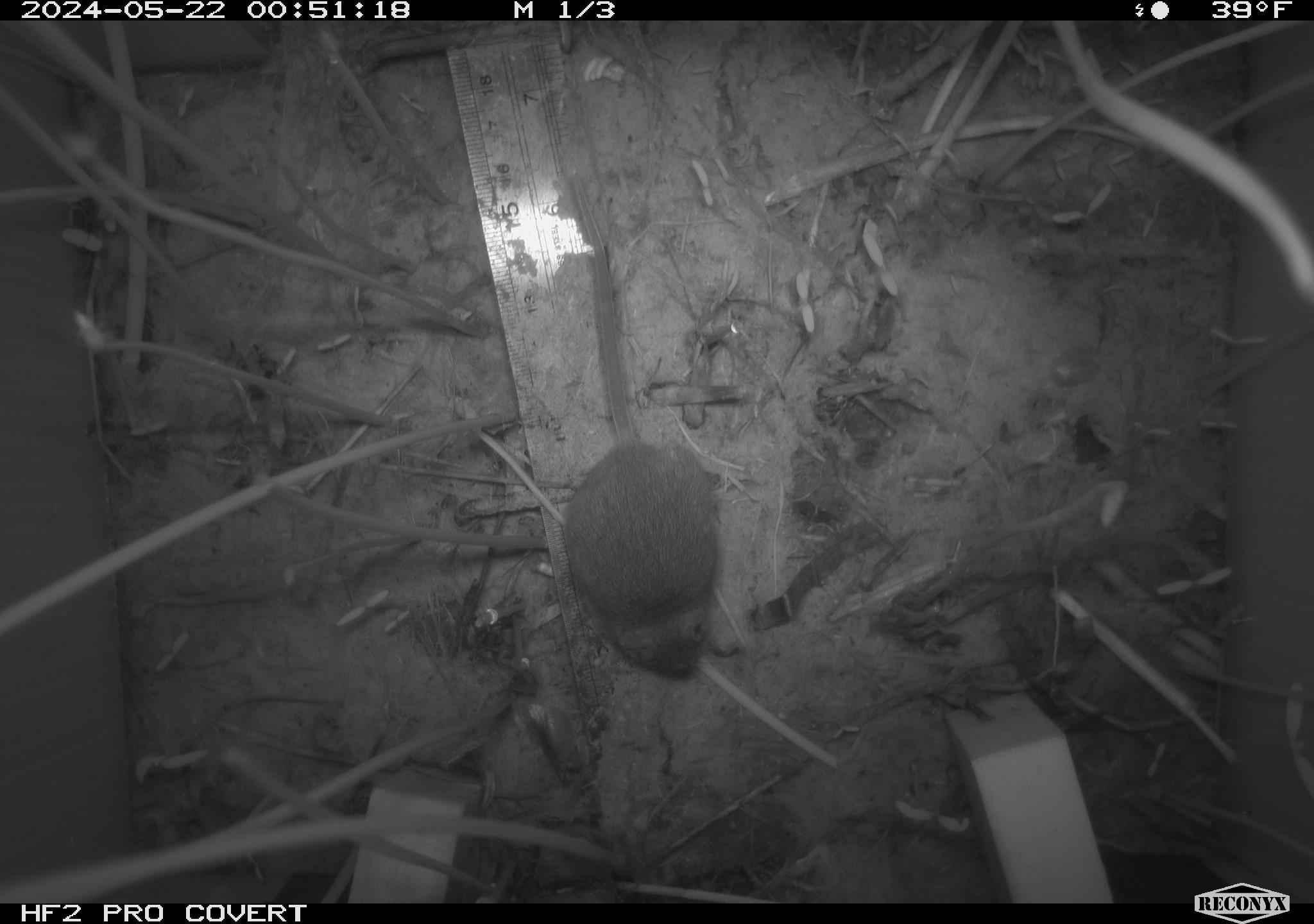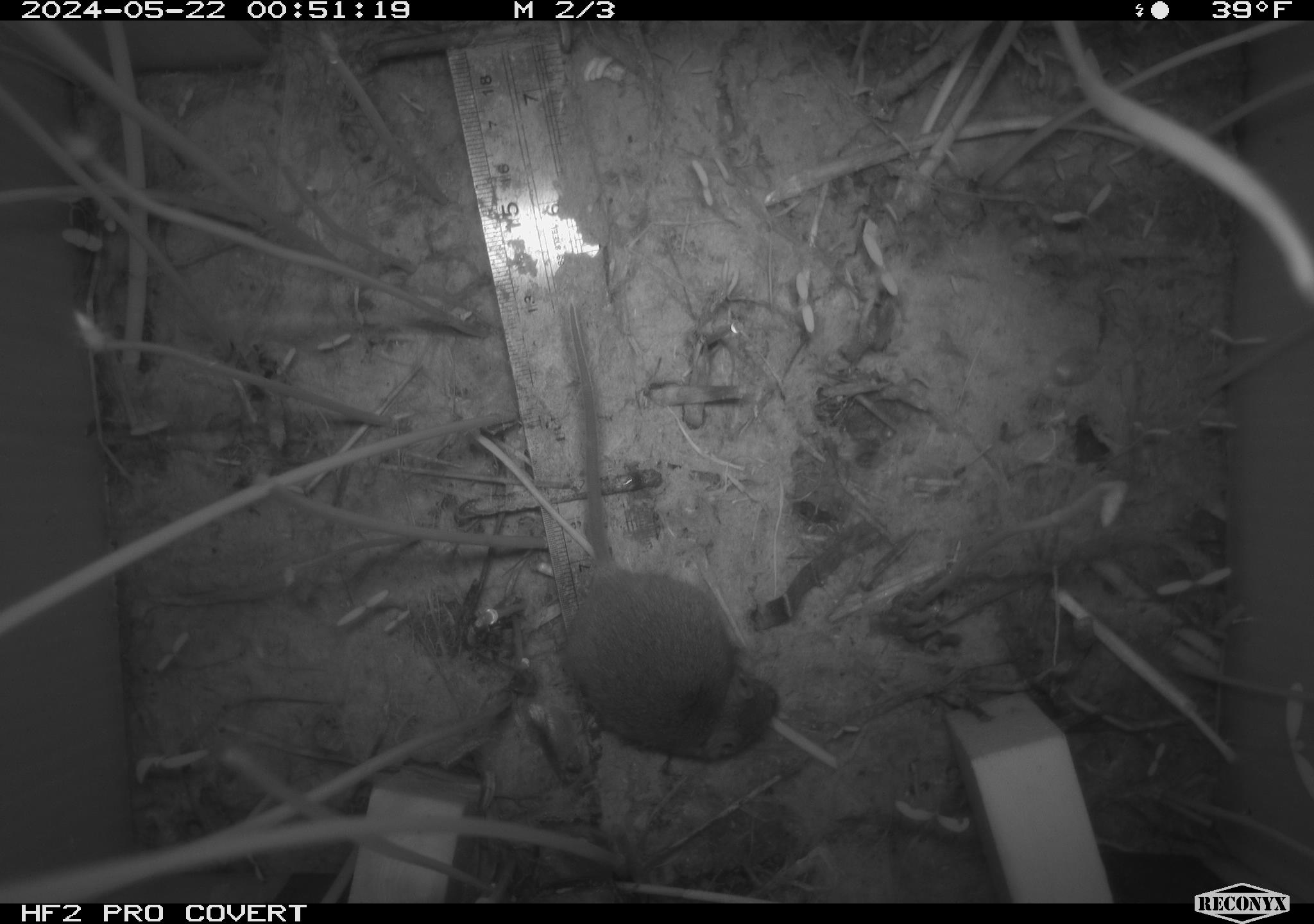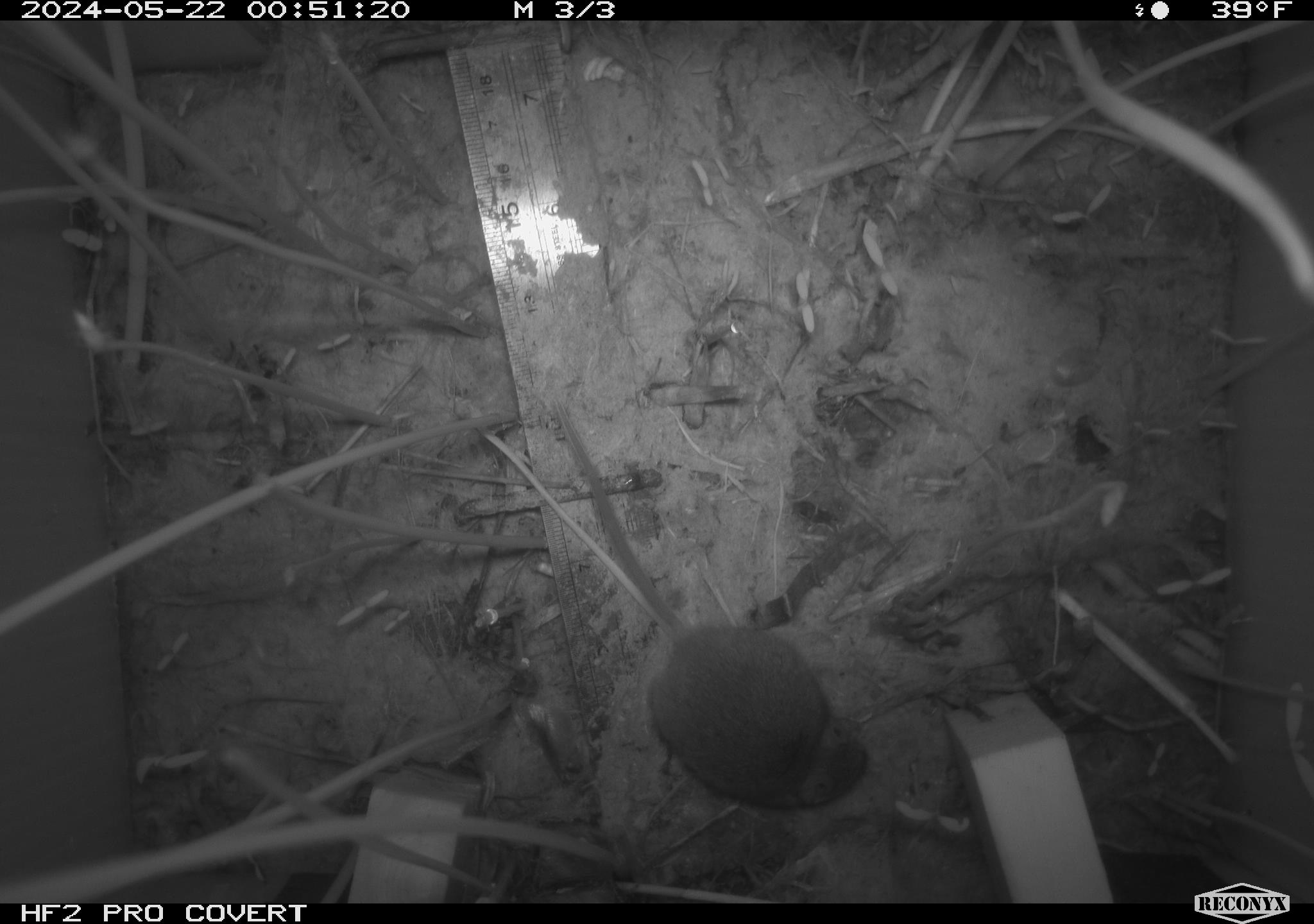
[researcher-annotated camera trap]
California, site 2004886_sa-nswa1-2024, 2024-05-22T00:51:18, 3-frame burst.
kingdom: Animalia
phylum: Chordata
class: Mammalia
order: Rodentia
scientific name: Rodentia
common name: mouse species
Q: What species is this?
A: Mouse species (Rodentia).